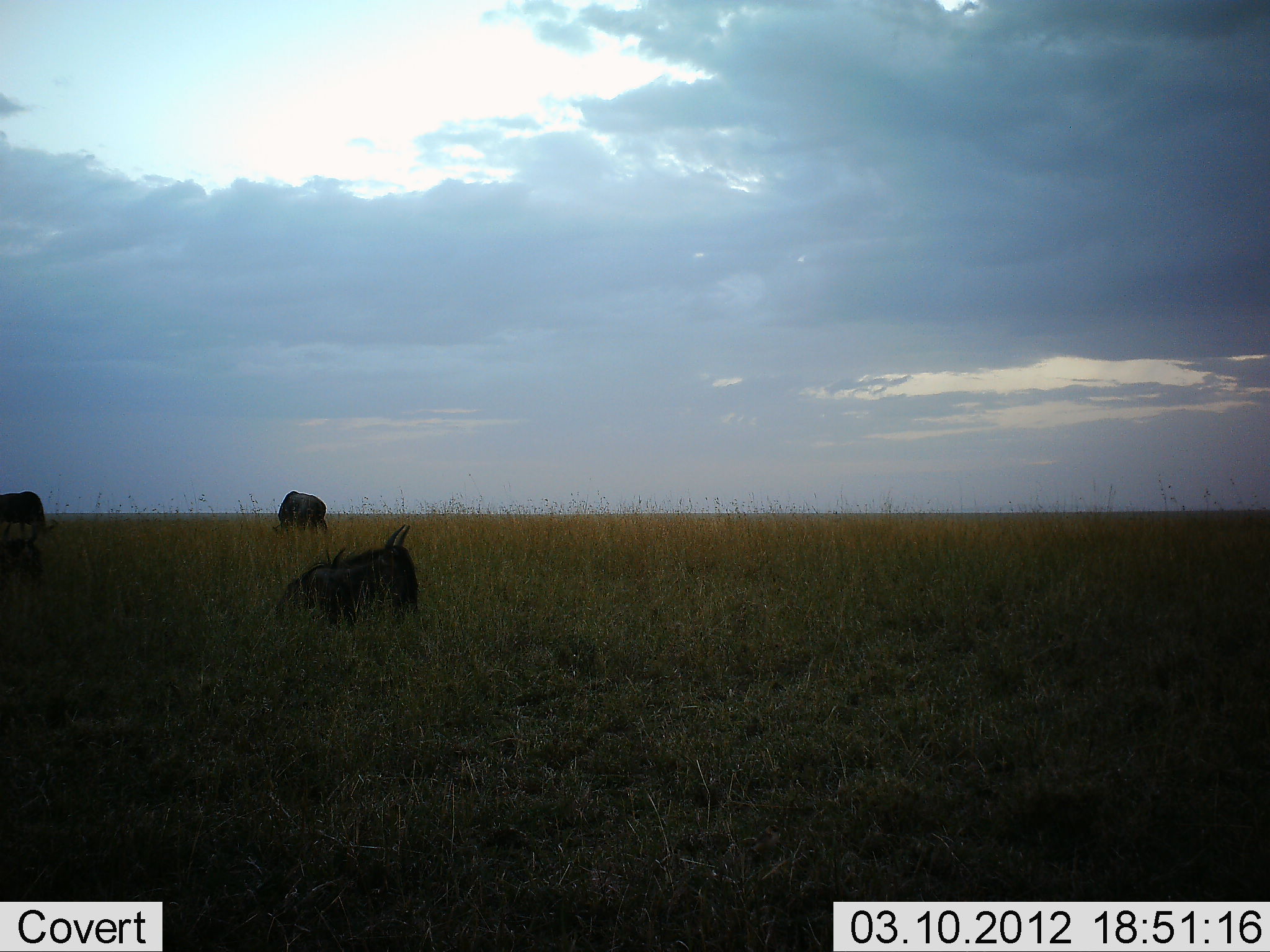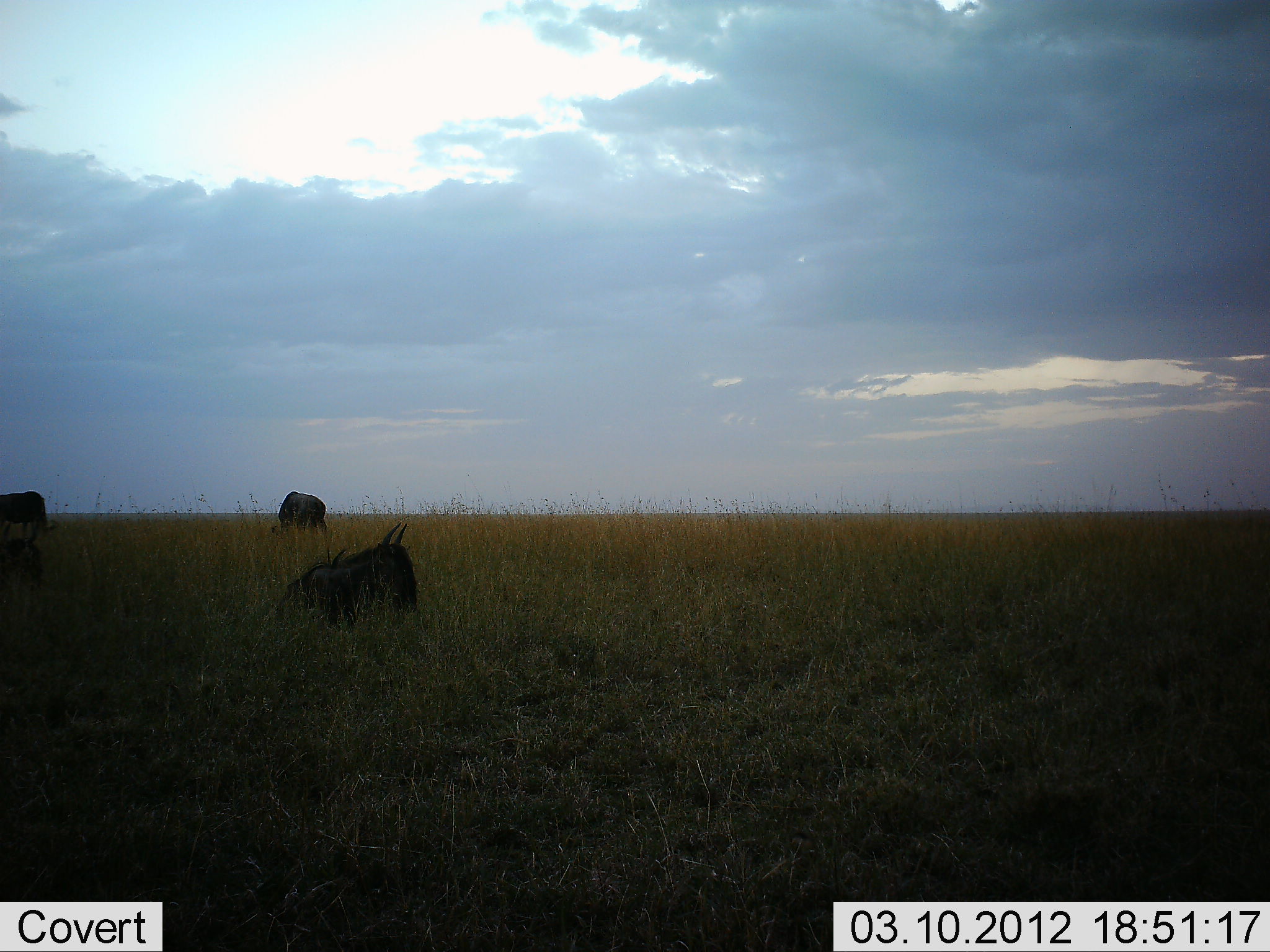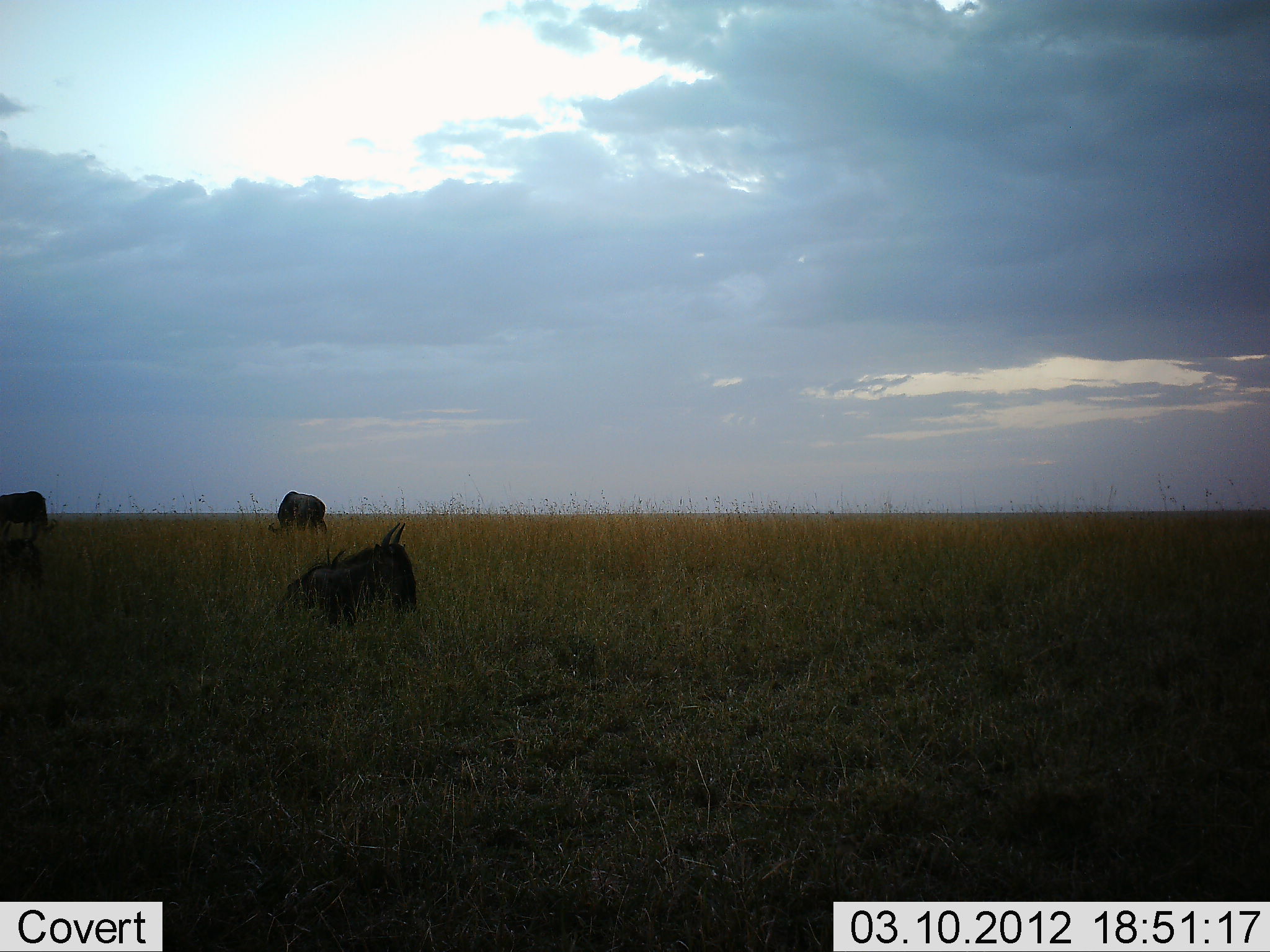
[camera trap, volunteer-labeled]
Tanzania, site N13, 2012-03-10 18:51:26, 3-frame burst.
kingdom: Animalia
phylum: Chordata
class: Mammalia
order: Artiodactyla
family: Bovidae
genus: Connochaetes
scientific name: Connochaetes taurinus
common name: blue wildebeest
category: wildebeest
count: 3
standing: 25%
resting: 88%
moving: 6%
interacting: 0%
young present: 0%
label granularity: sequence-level